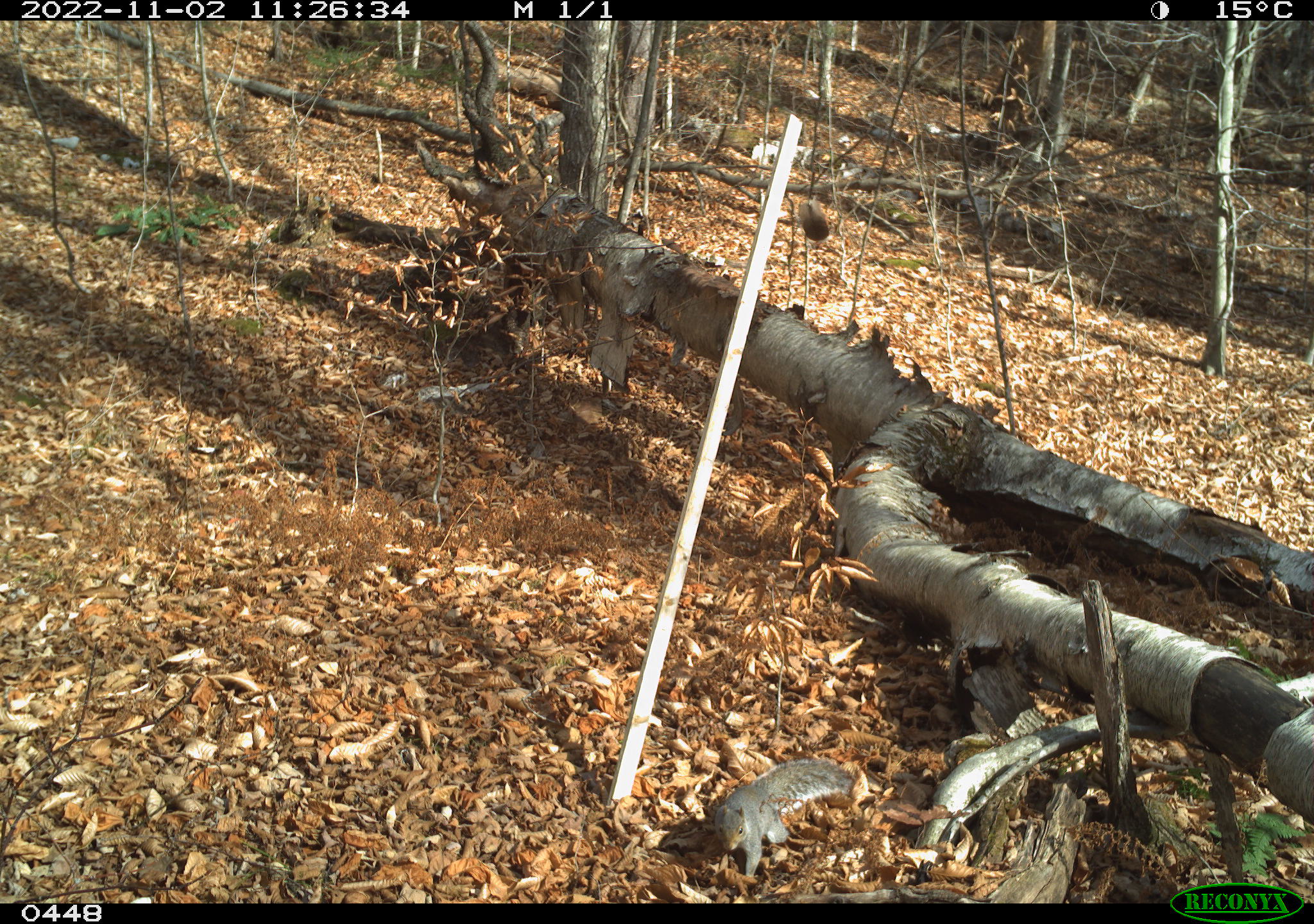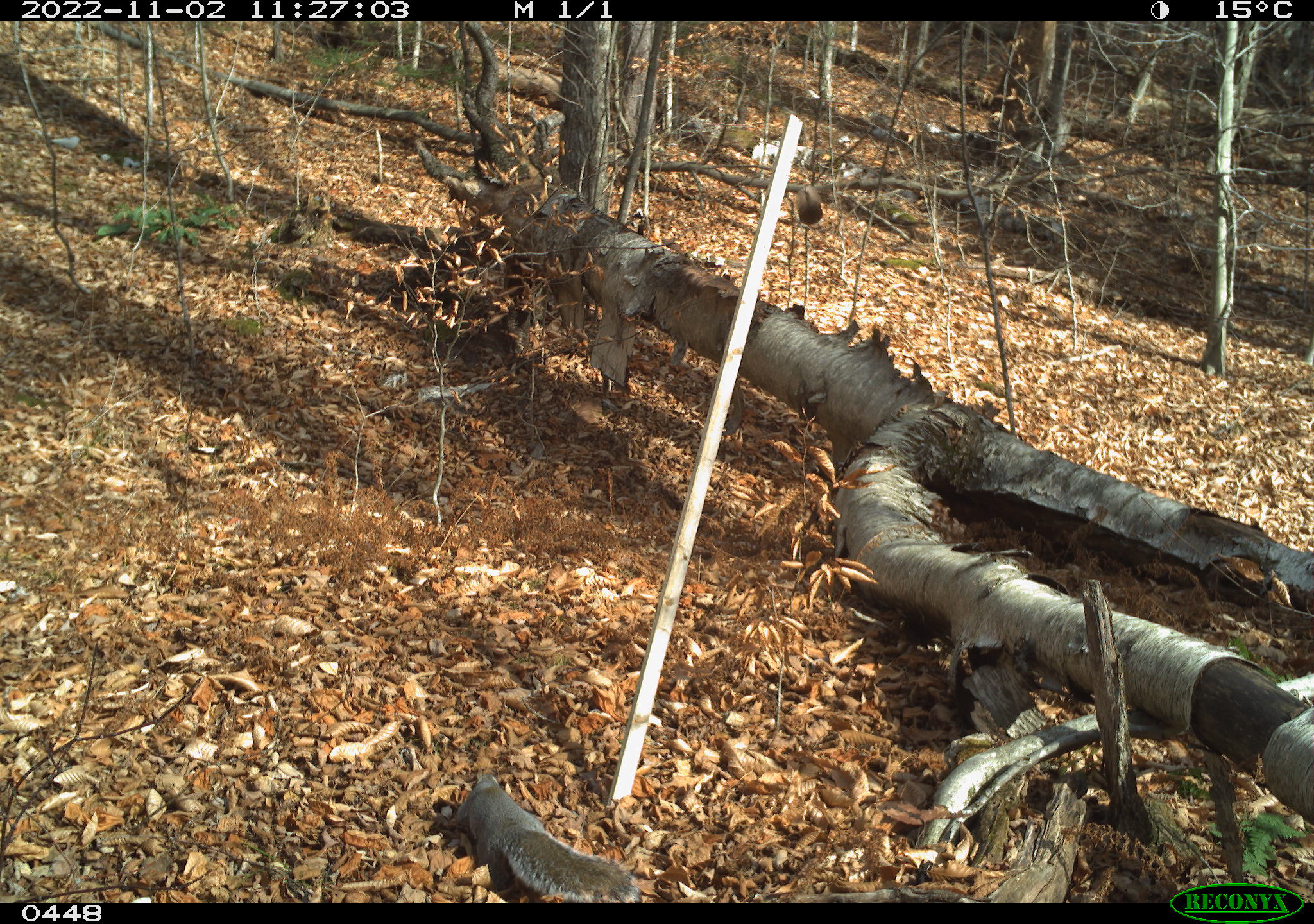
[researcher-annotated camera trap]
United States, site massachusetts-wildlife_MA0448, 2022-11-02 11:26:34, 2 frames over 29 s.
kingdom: Animalia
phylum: Chordata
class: Mammalia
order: Rodentia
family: Sciuridae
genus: Sciurus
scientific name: Sciurus carolinensis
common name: gray squirrel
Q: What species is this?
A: Gray squirrel (Sciurus carolinensis).